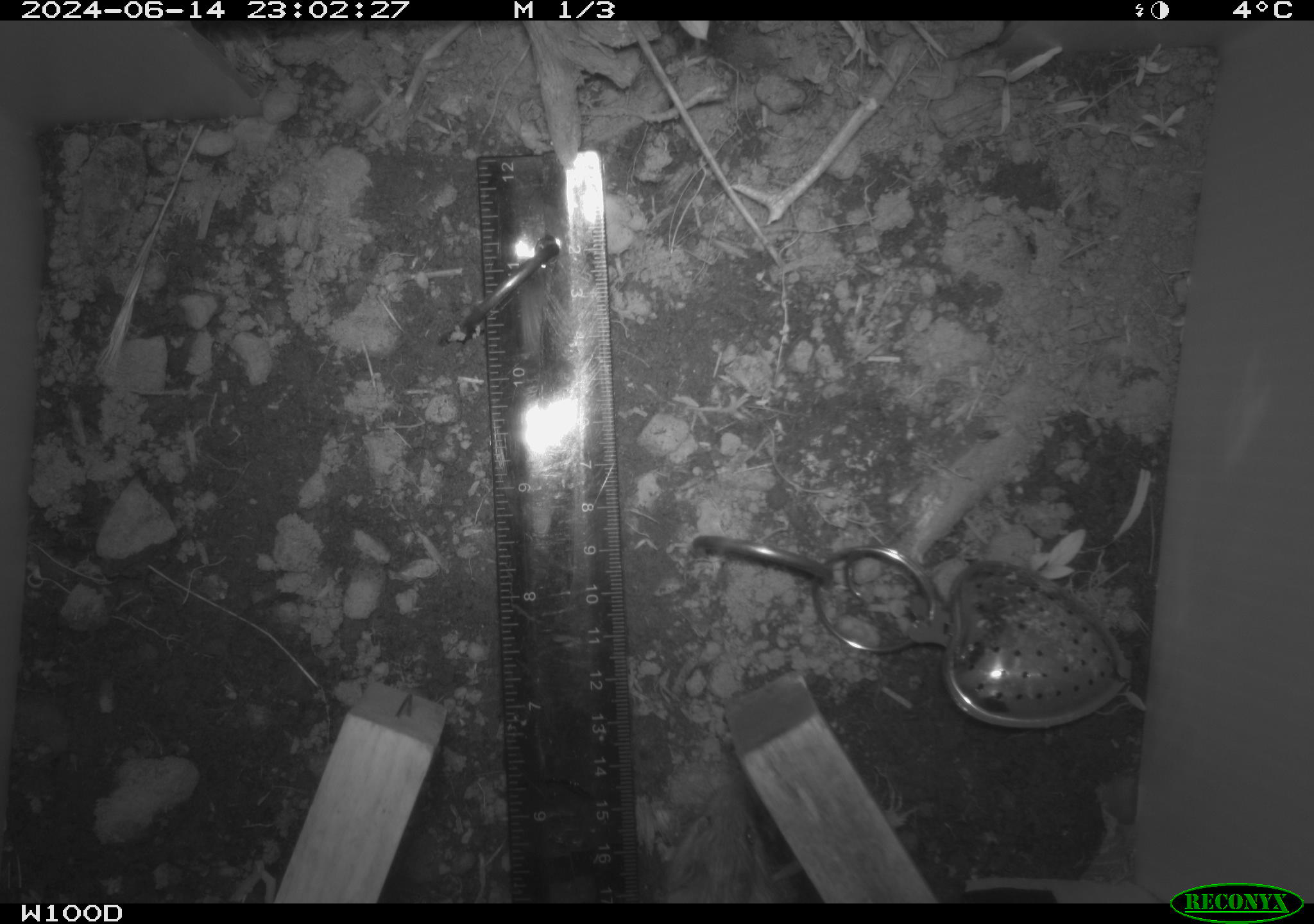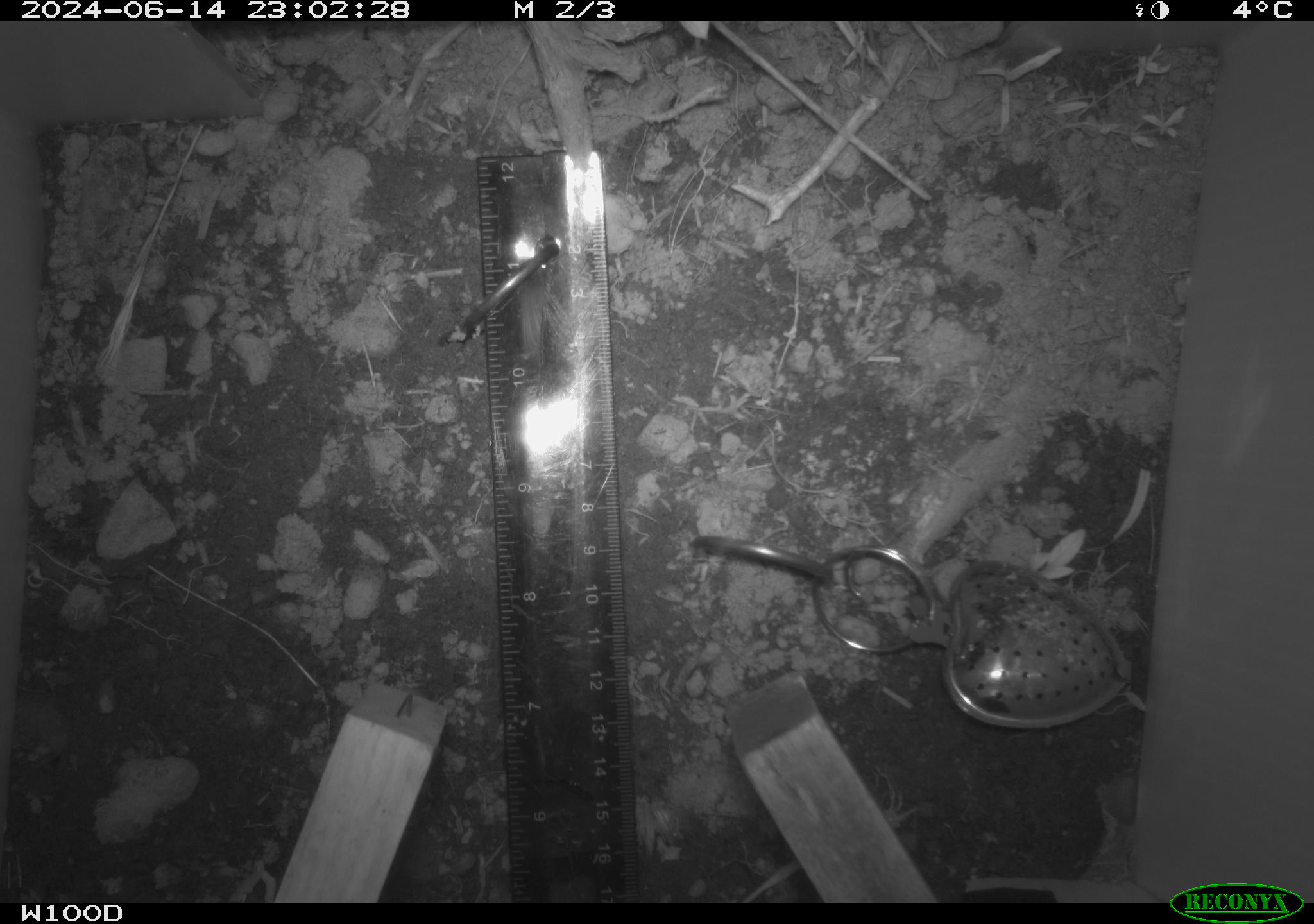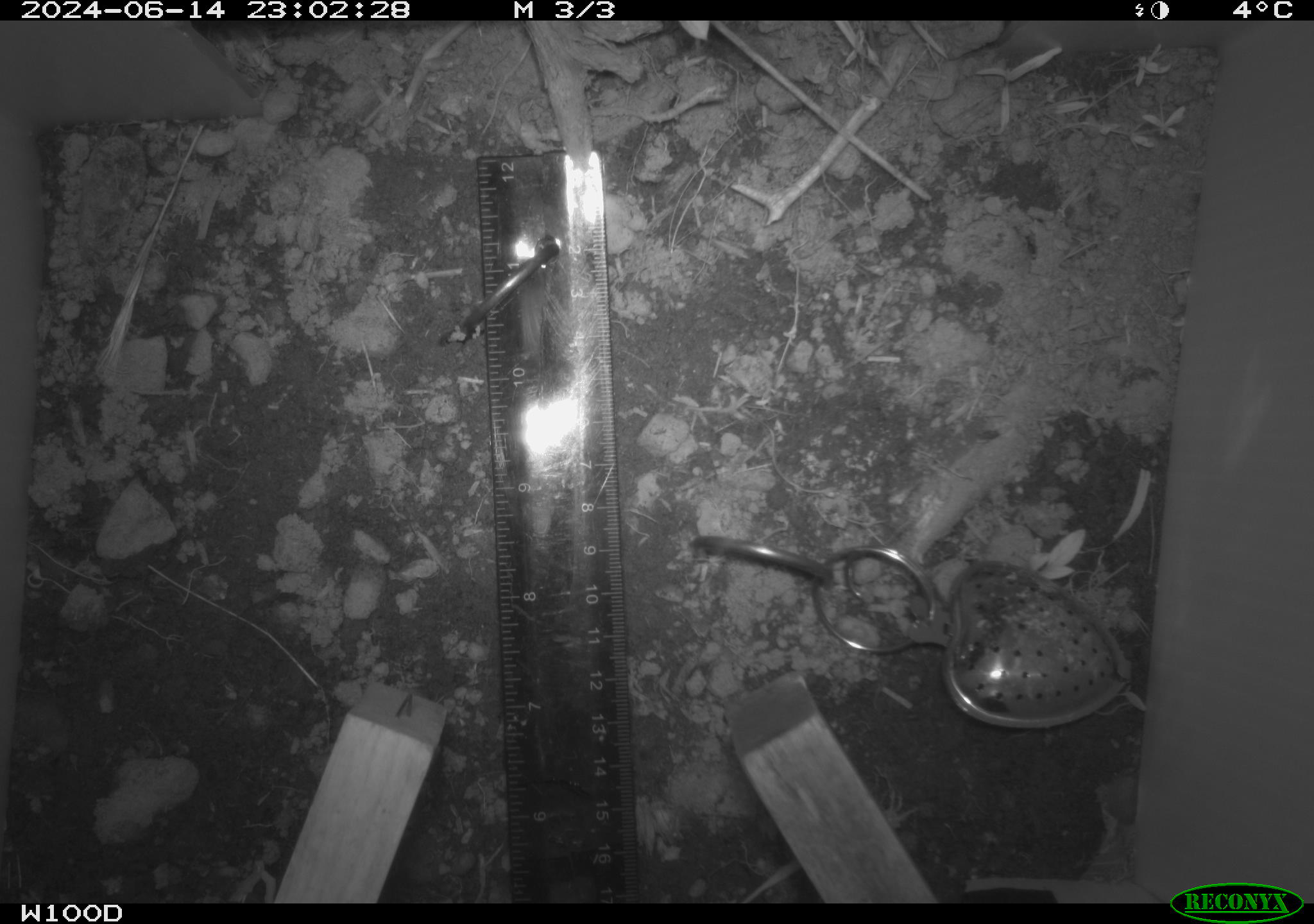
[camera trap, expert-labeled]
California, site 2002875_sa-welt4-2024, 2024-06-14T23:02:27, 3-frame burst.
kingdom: Animalia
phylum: Chordata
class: Mammalia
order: Rodentia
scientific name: Rodentia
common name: rodent